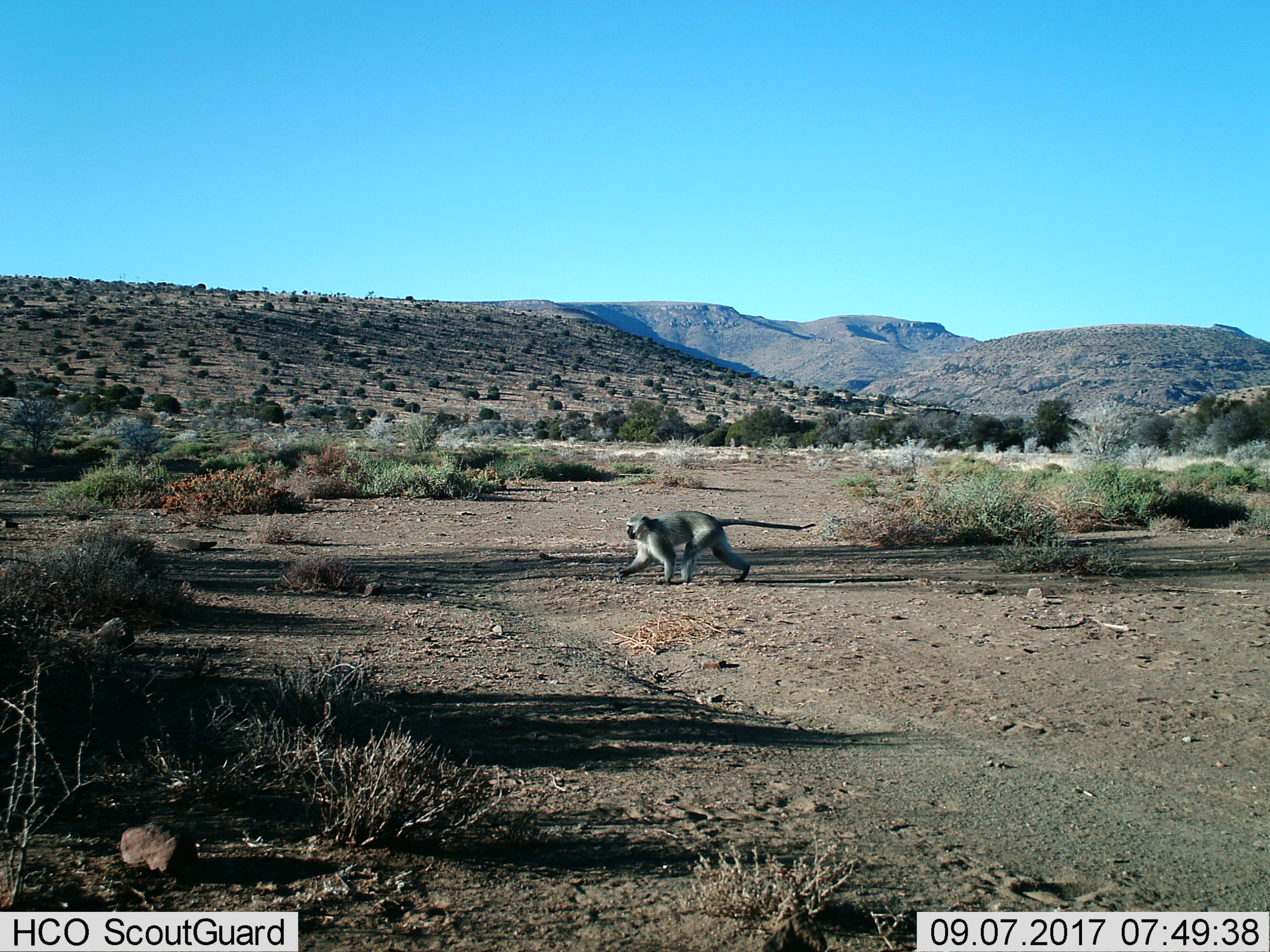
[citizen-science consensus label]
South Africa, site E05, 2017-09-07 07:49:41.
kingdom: Animalia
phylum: Chordata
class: Mammalia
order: Primates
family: Cercopithecidae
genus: Chlorocebus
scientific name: Chlorocebus pygerythrus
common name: vervet monkey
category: monkeyvervet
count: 1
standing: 0%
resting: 0%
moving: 100%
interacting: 0%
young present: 0%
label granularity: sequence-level